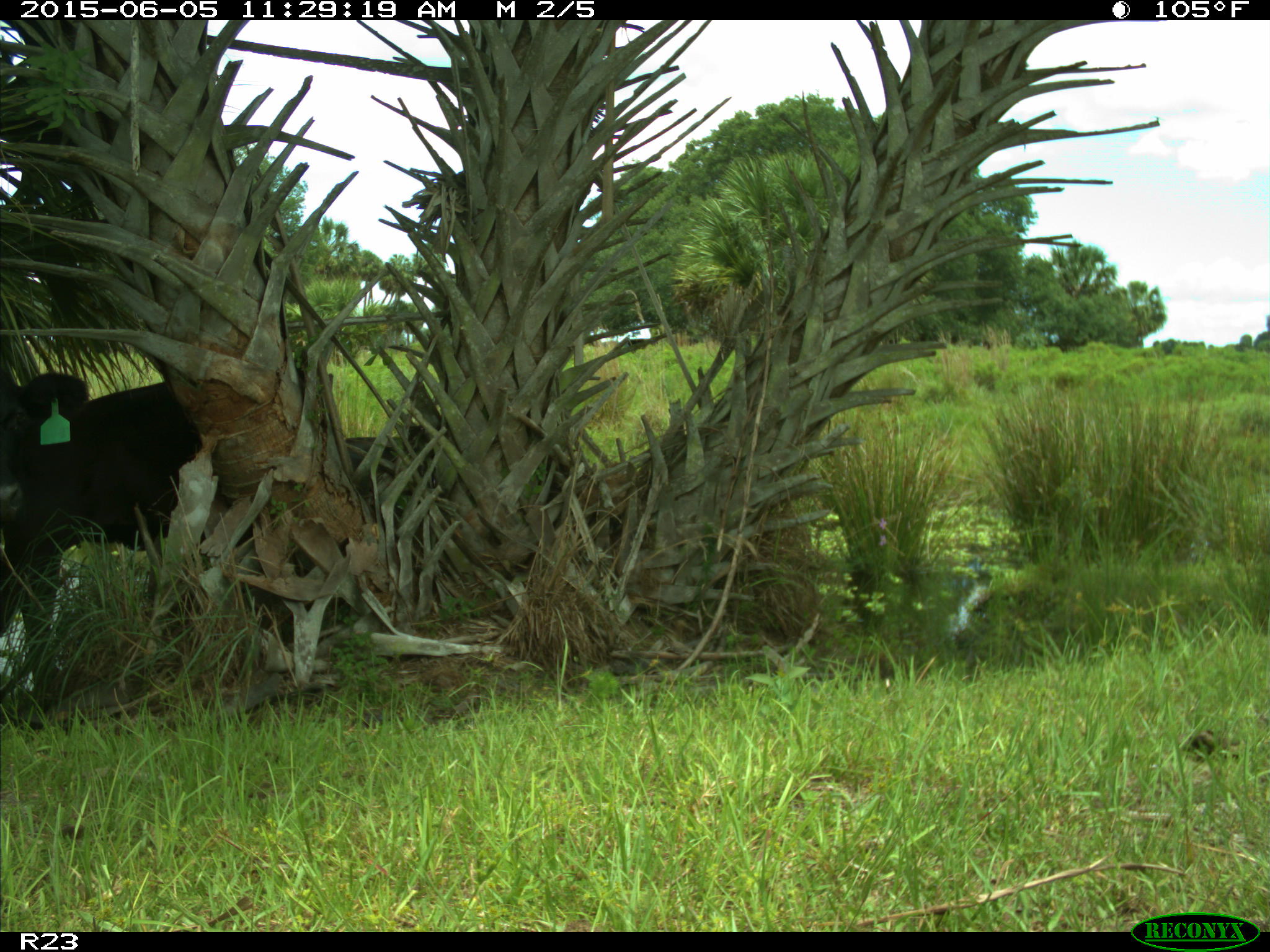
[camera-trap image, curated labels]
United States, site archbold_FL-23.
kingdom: Animalia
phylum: Chordata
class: Mammalia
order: Artiodactyla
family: Bovidae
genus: Bos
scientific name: Bos taurus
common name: domestic cow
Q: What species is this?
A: Bos taurus (domestic cow).